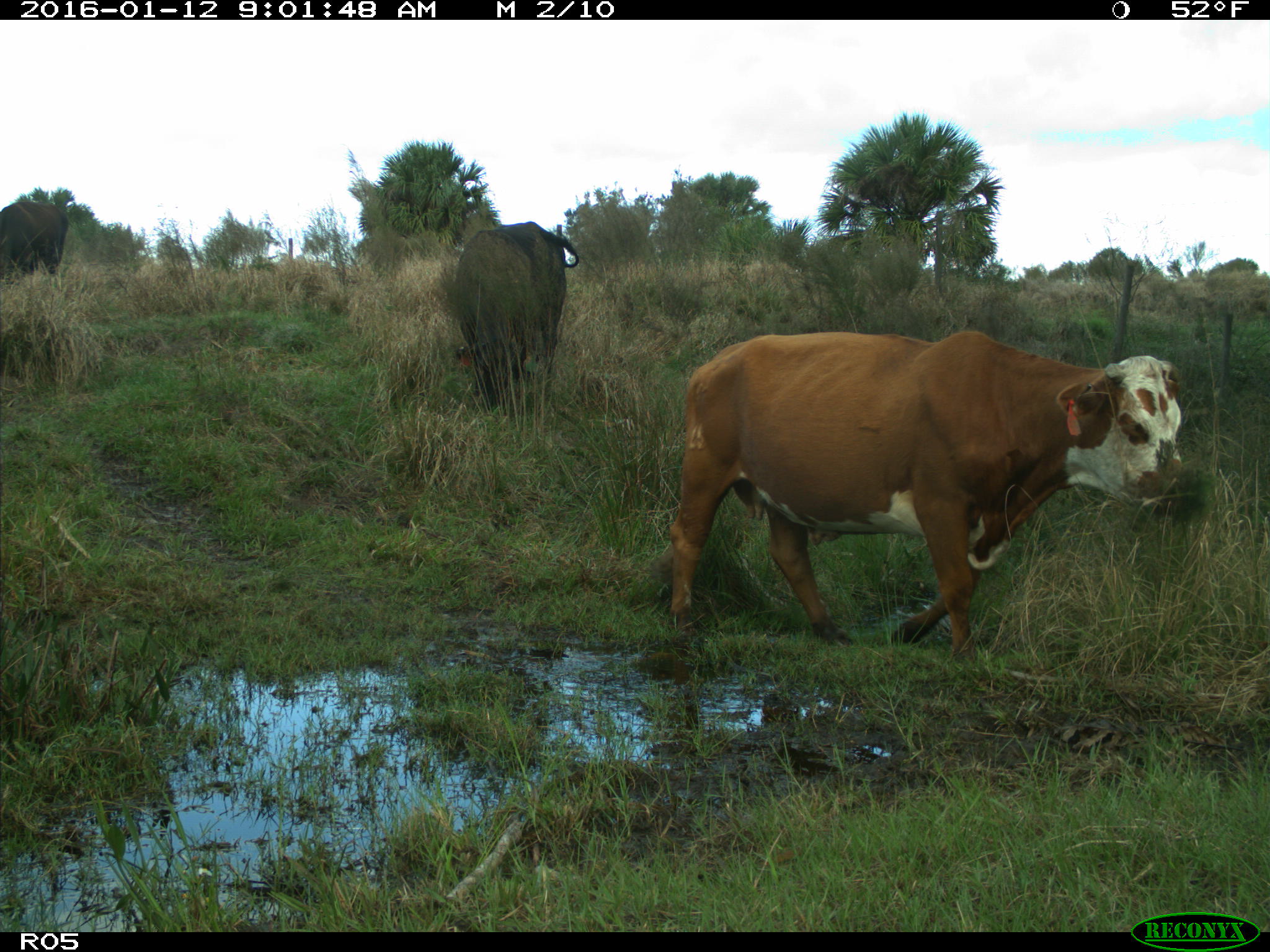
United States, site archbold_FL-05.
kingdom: Animalia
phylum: Chordata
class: Mammalia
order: Artiodactyla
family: Bovidae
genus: Bos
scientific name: Bos taurus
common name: domestic cow